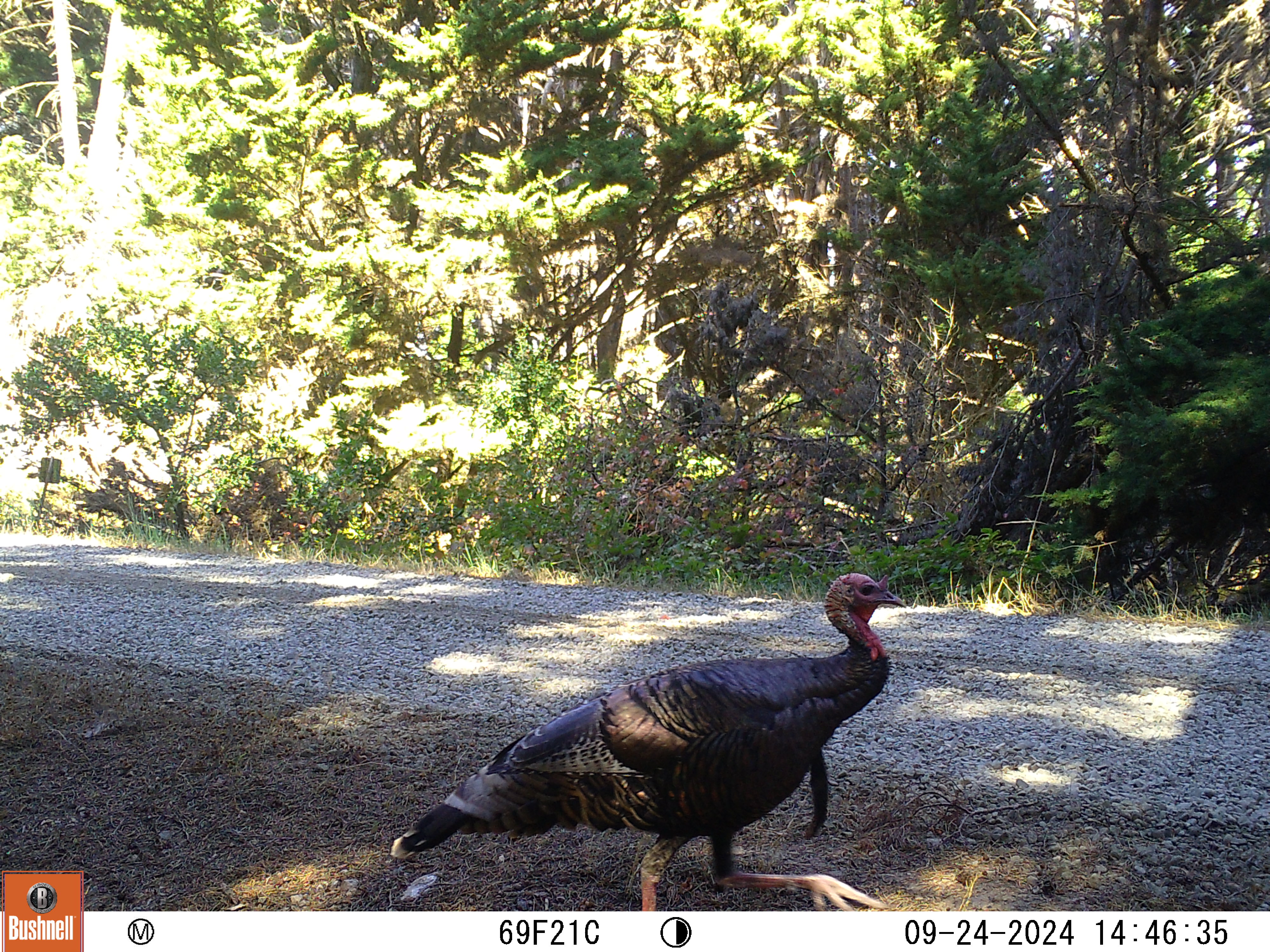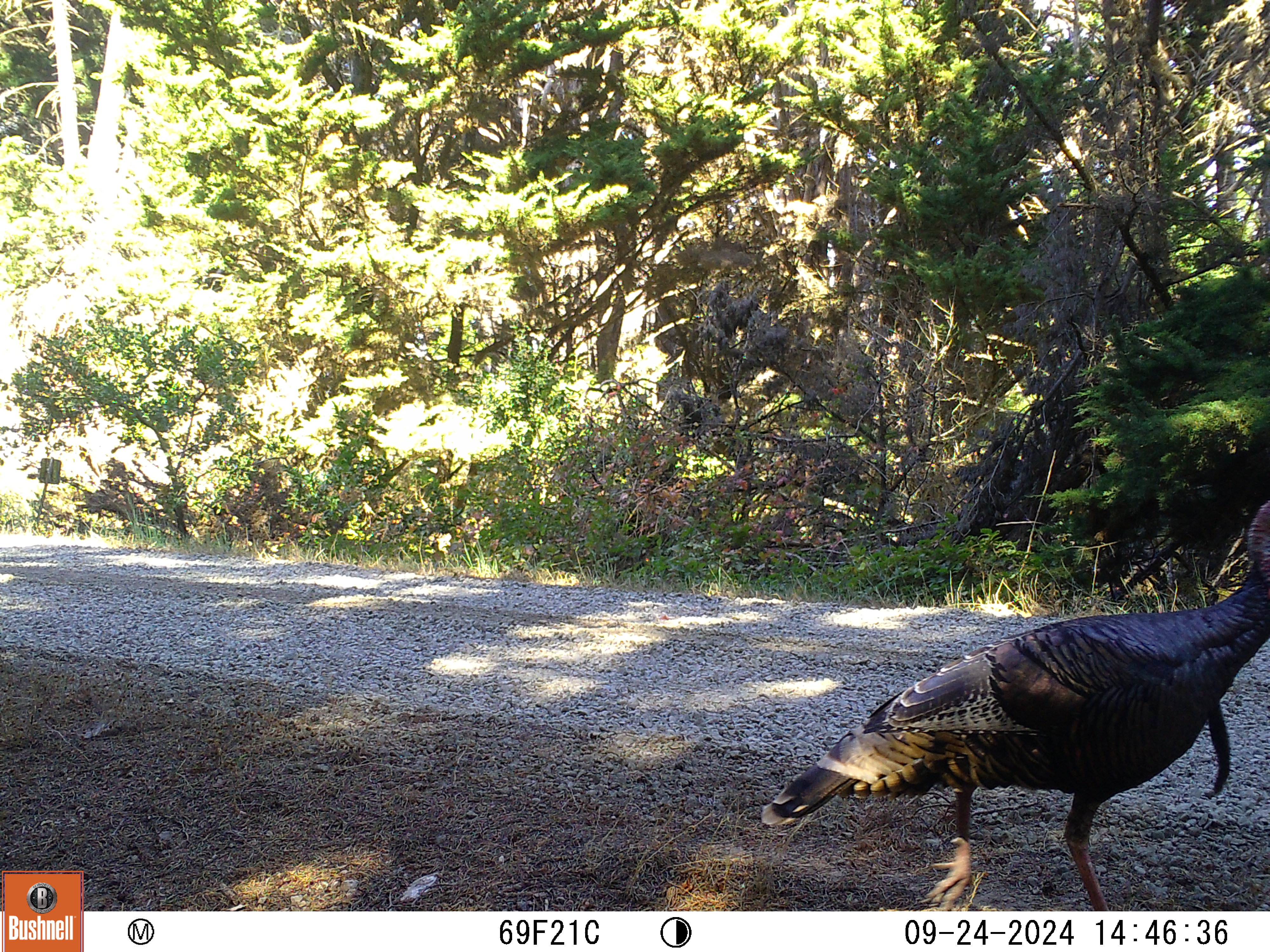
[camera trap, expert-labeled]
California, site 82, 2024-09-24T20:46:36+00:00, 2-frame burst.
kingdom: Animalia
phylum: Chordata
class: Aves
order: Galliformes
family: Phasianidae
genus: Meleagris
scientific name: Meleagris gallopavo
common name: turkey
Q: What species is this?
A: Turkey (Meleagris gallopavo).